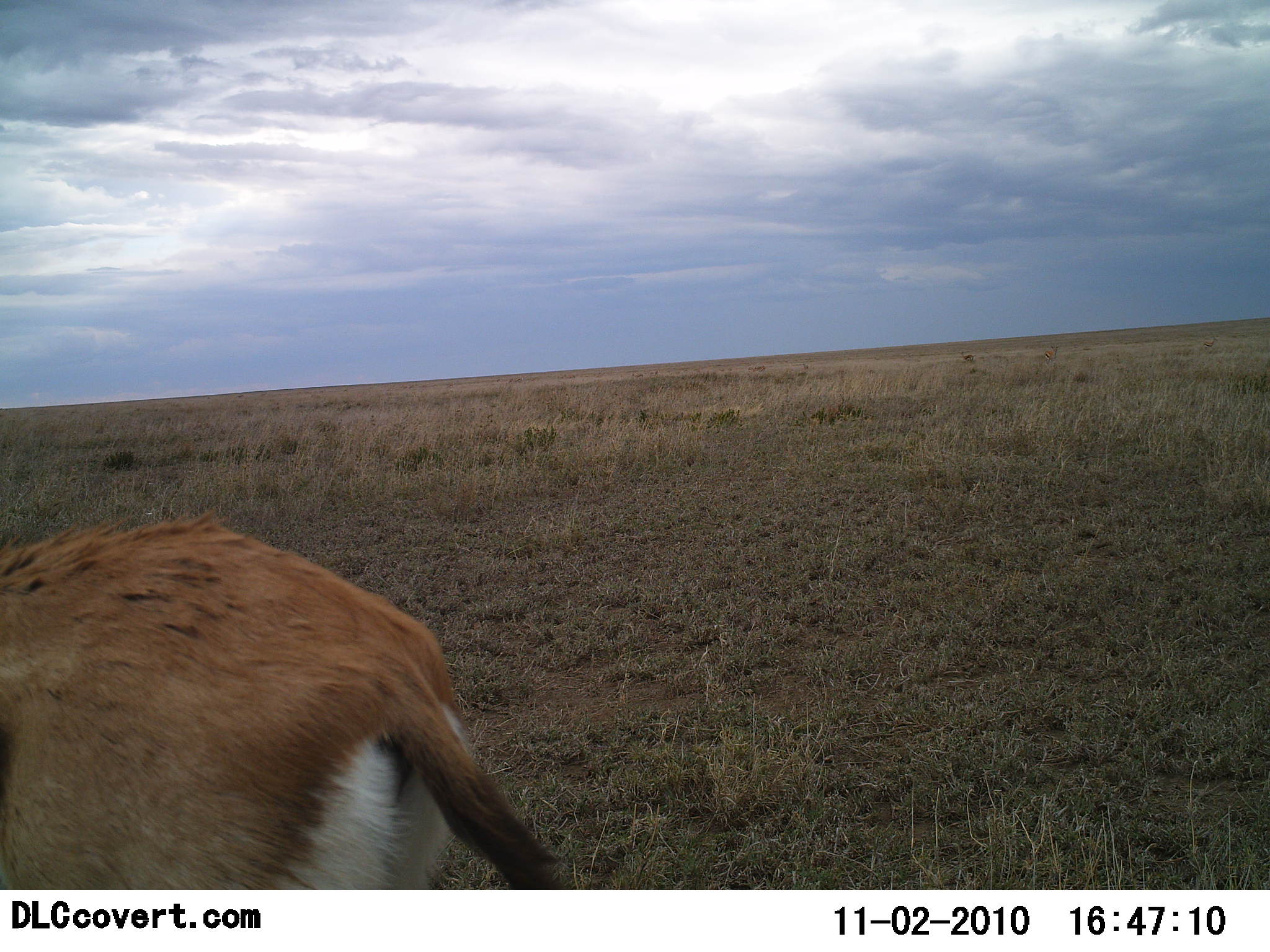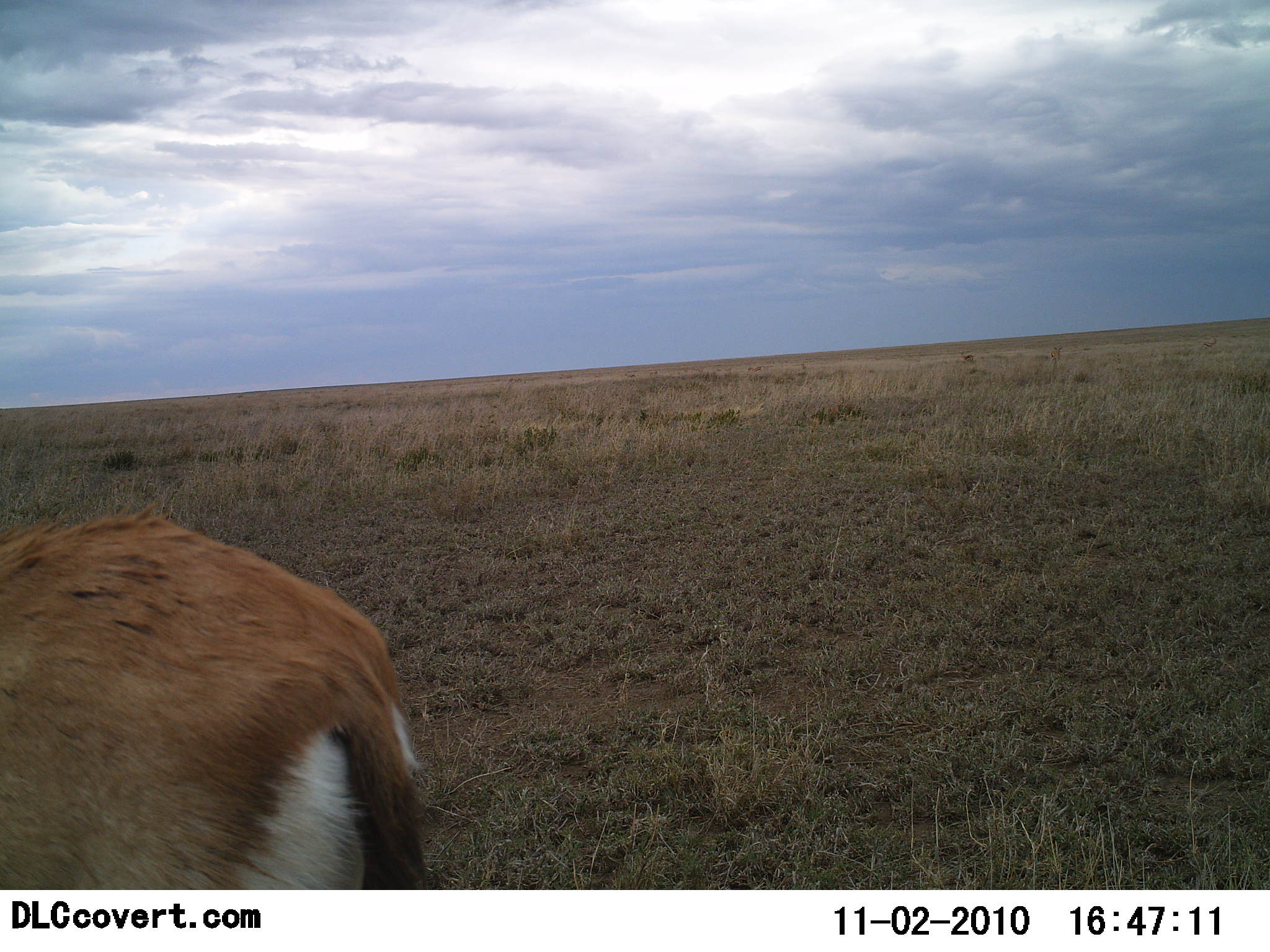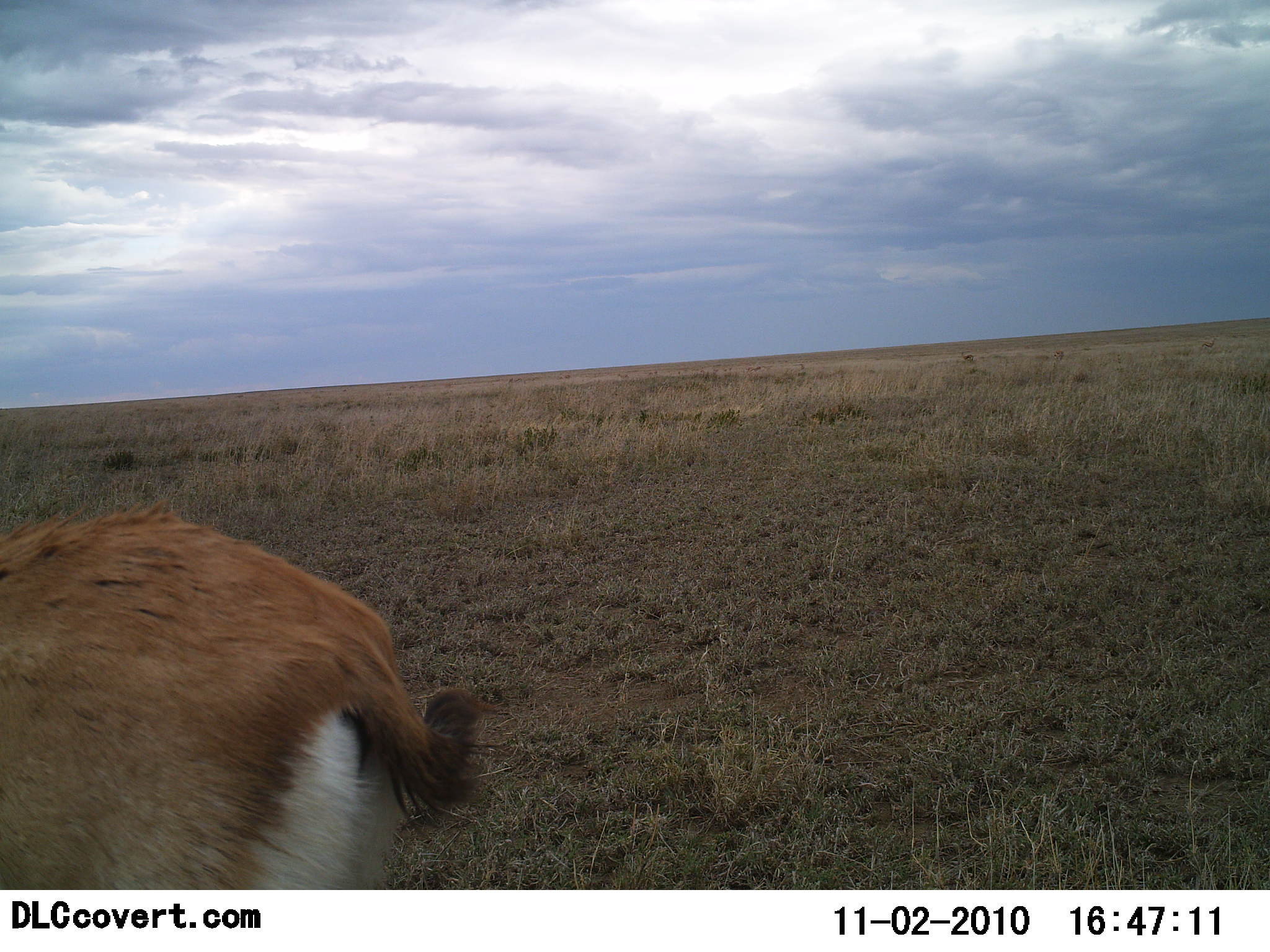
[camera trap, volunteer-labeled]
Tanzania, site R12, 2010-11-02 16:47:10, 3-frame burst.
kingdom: Animalia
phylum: Chordata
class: Mammalia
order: Artiodactyla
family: Bovidae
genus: Eudorcas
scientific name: Eudorcas thomsonii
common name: thomson's gazelle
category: gazellethomsons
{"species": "gazellethomsons (thomson's gazelle) (Eudorcas thomsonii)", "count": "1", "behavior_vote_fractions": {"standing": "76%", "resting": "0%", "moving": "18%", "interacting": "0%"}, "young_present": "0%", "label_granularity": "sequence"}